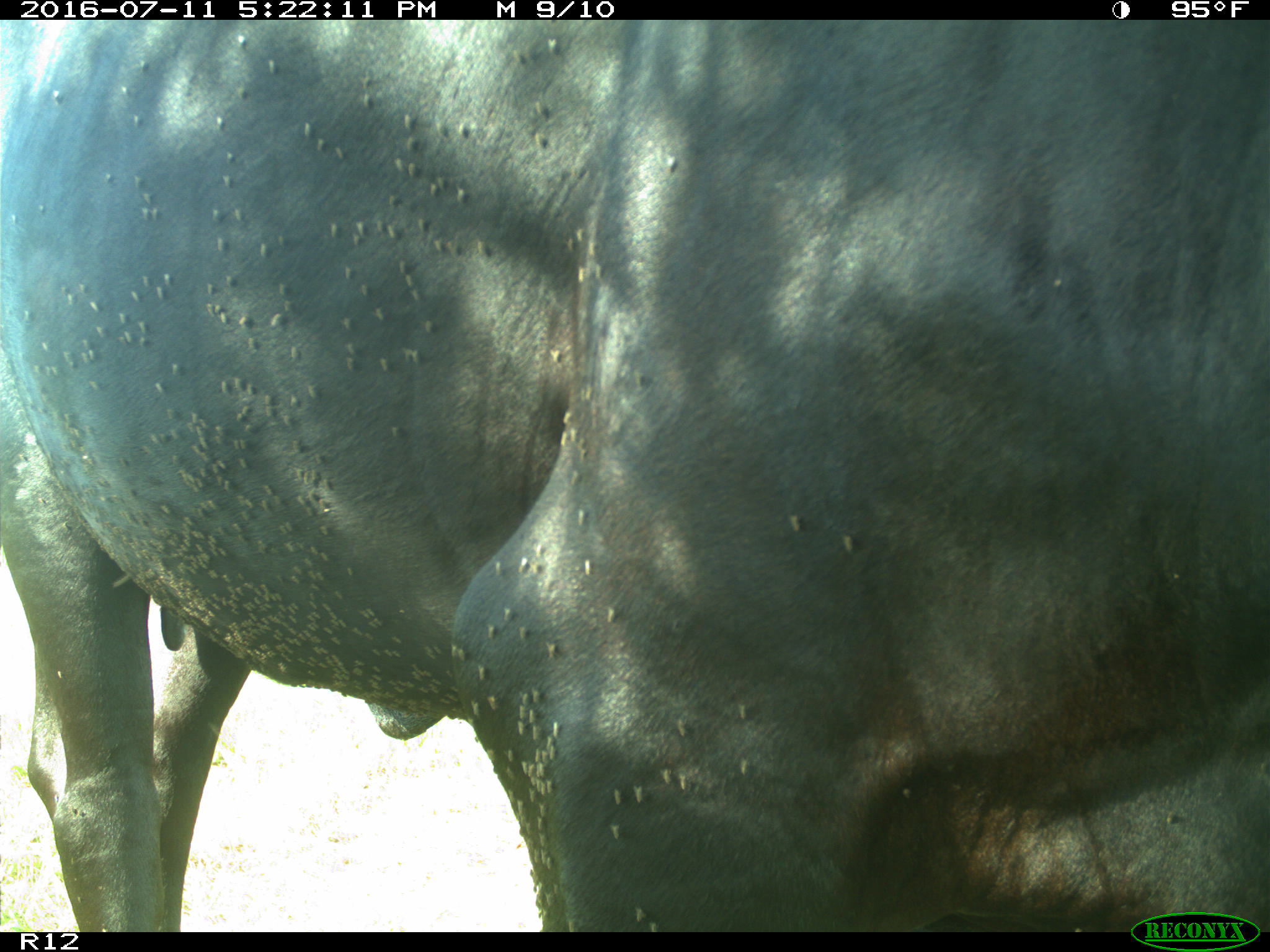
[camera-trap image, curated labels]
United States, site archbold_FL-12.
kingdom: Animalia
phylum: Chordata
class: Mammalia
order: Artiodactyla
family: Bovidae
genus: Bos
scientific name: Bos taurus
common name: domestic cow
Bos taurus (domestic cow).